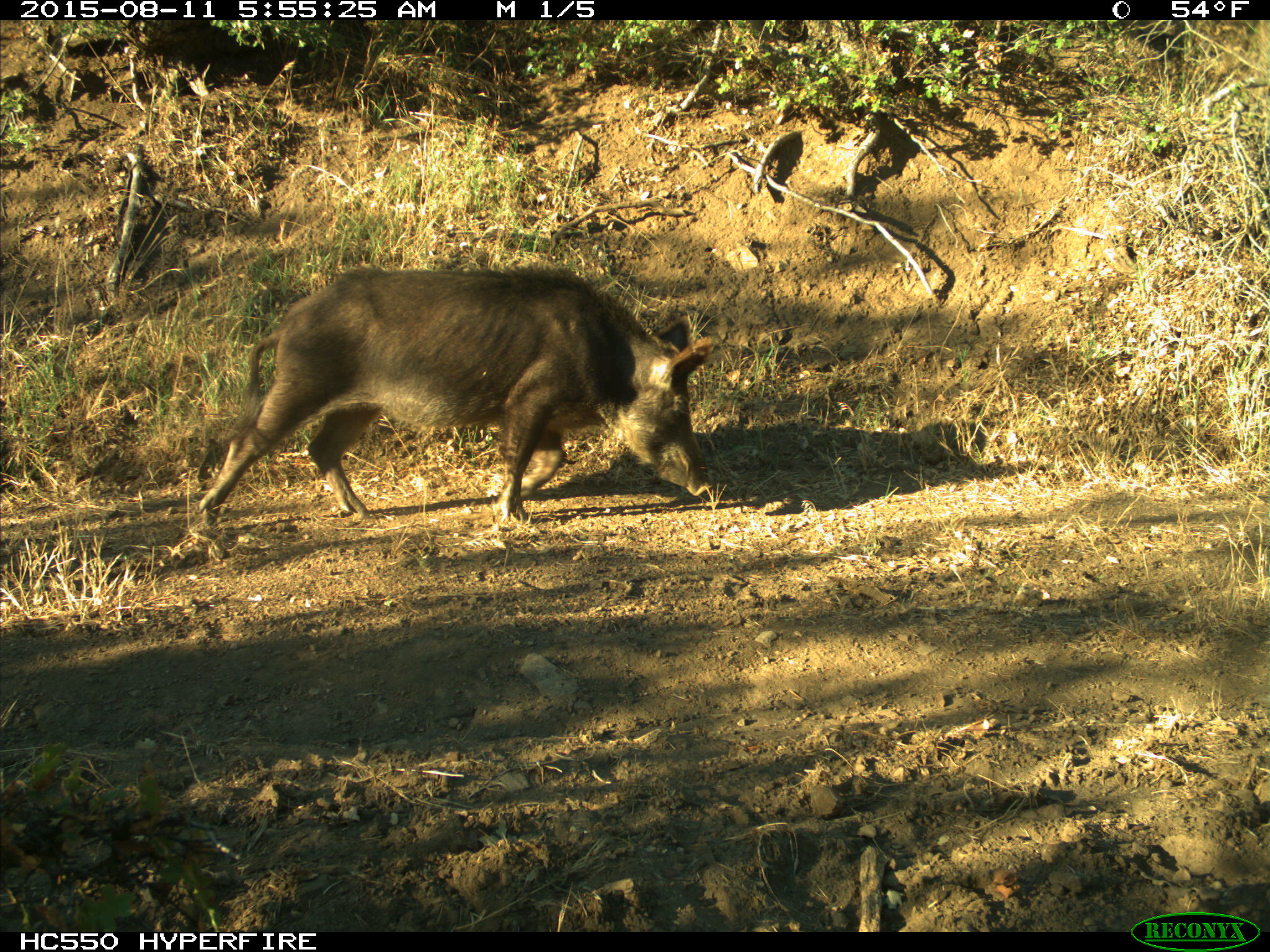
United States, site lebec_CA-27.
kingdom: Animalia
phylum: Chordata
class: Mammalia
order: Artiodactyla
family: Suidae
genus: Sus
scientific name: Sus scrofa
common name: wild boar